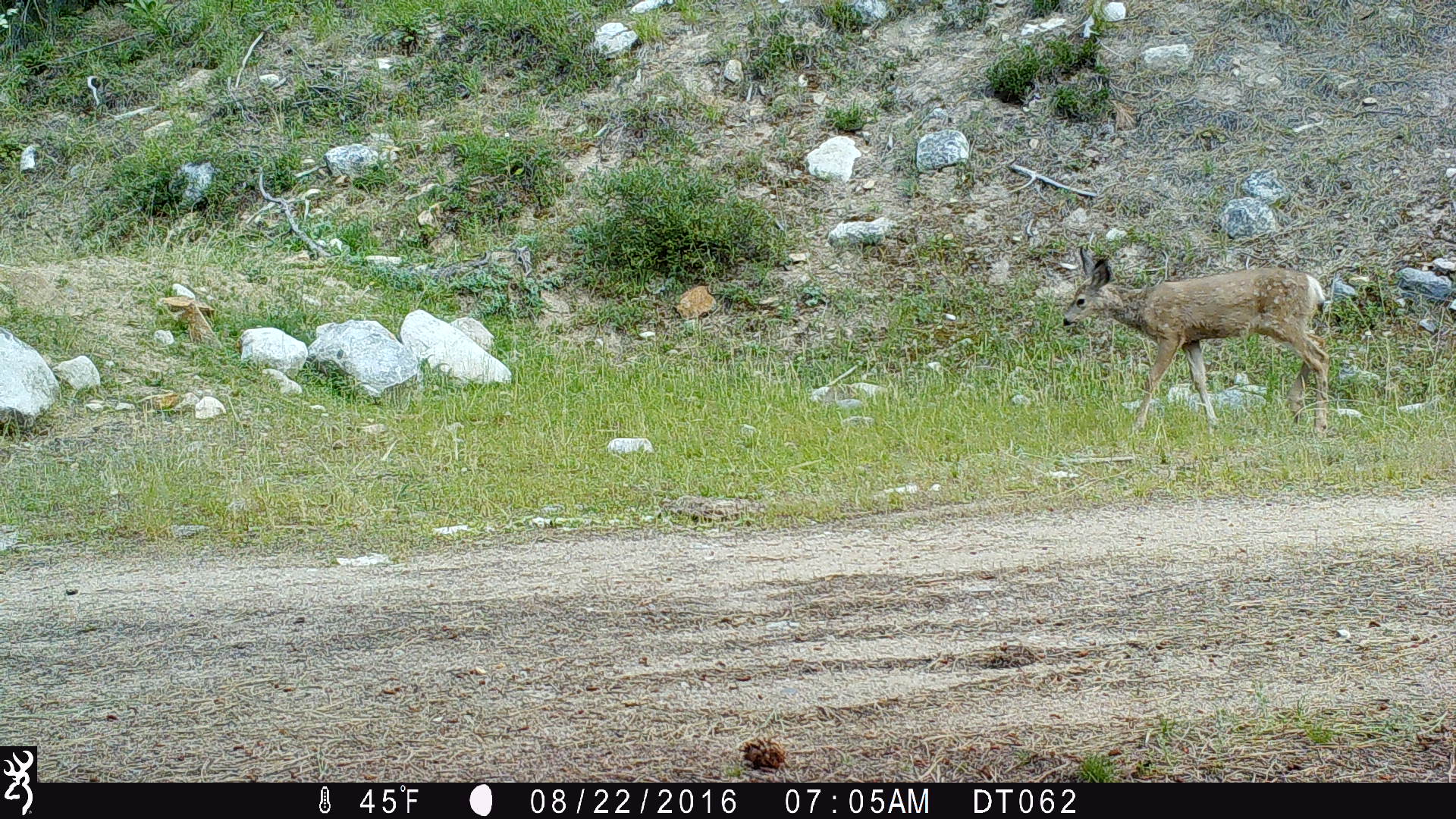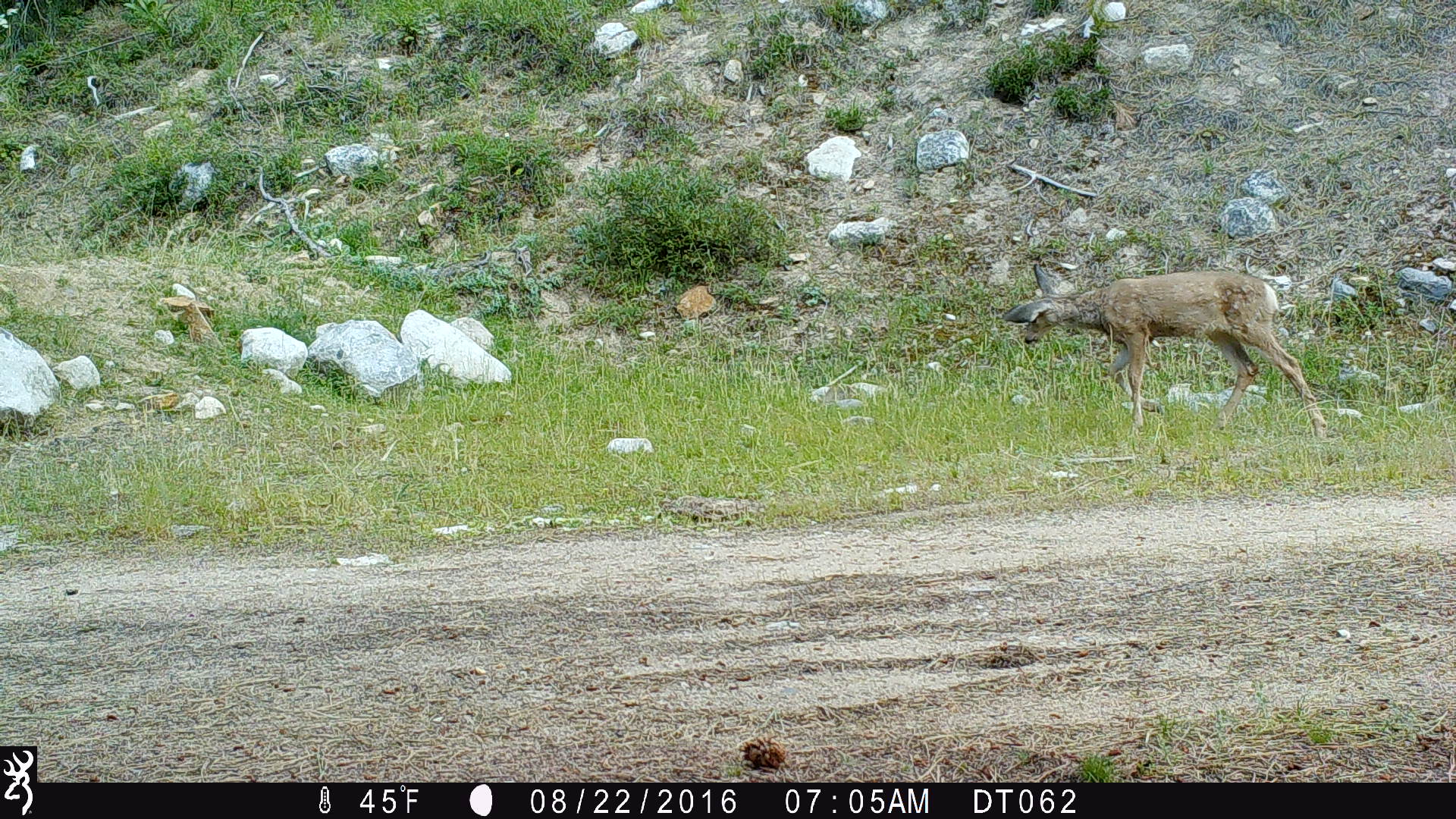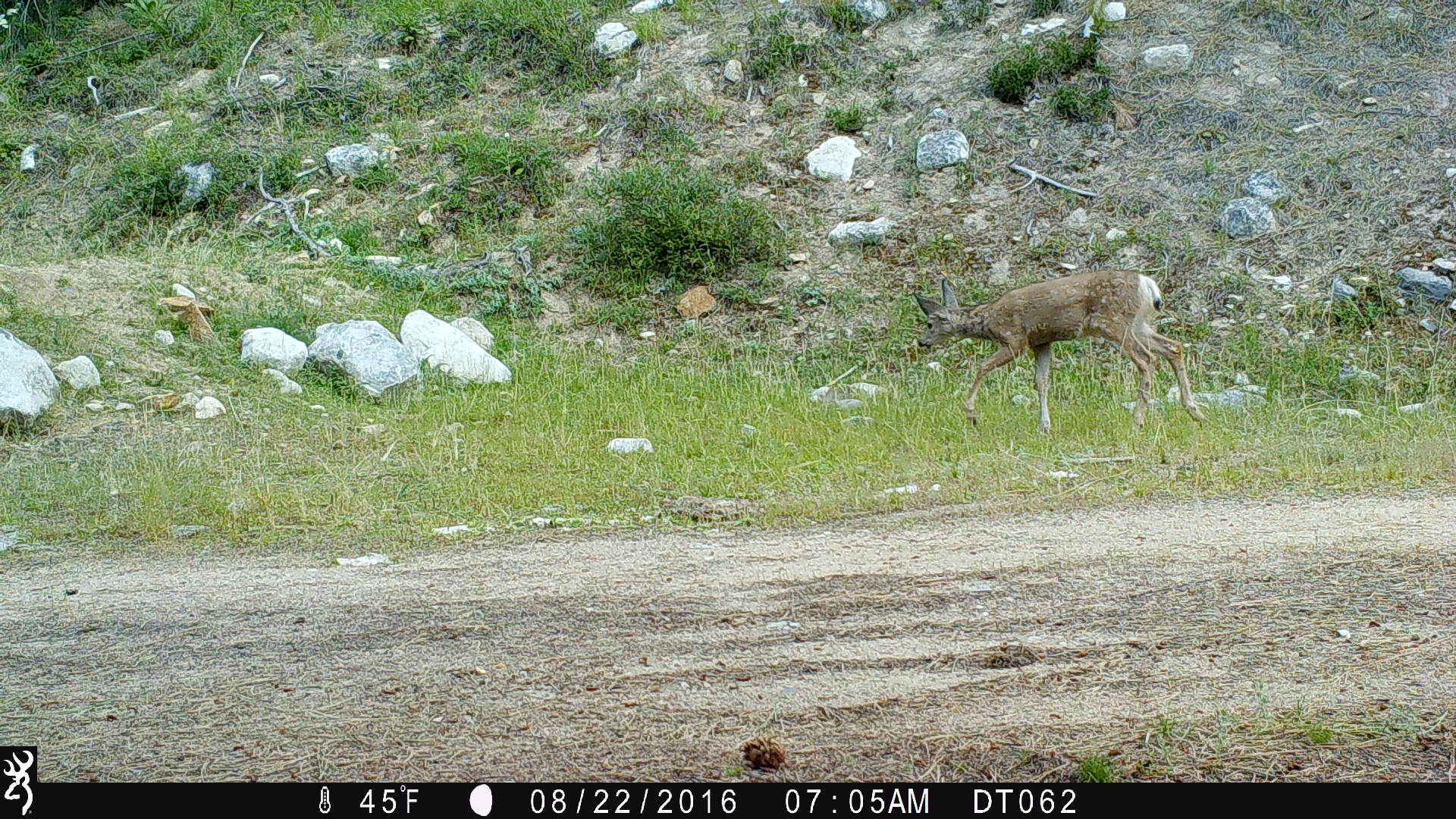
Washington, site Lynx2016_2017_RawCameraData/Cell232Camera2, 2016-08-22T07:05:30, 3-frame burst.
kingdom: Animalia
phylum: Chordata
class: Mammalia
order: Artiodactyla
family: Cervidae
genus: Odocoileus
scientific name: Odocoileus hemionus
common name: mule deer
Odocoileus hemionus (mule deer). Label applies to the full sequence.